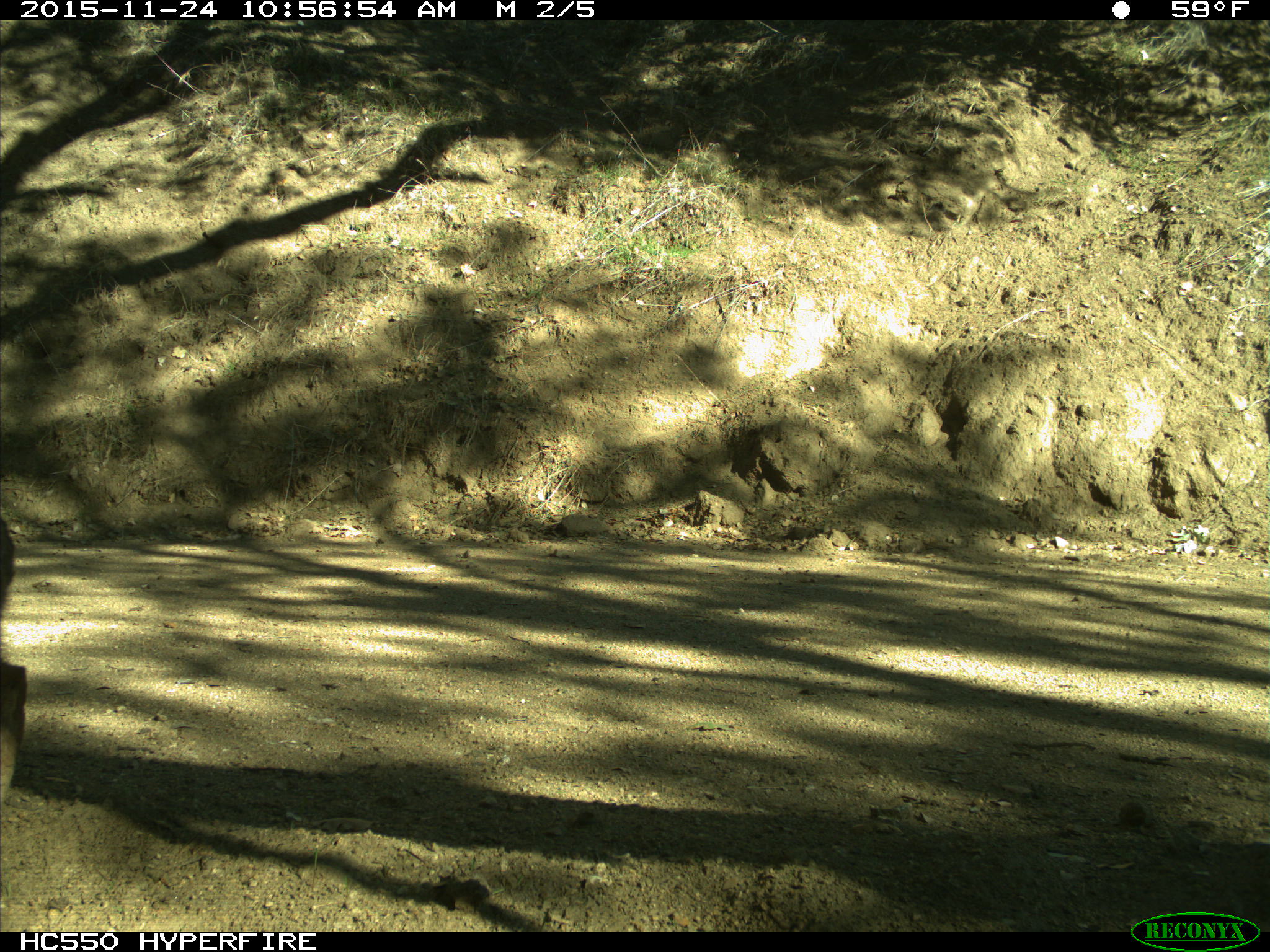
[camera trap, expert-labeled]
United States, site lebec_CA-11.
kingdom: Animalia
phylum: Chordata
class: Mammalia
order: Carnivora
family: Felidae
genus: Lynx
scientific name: Lynx rufus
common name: bobcat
Lynx rufus (bobcat).